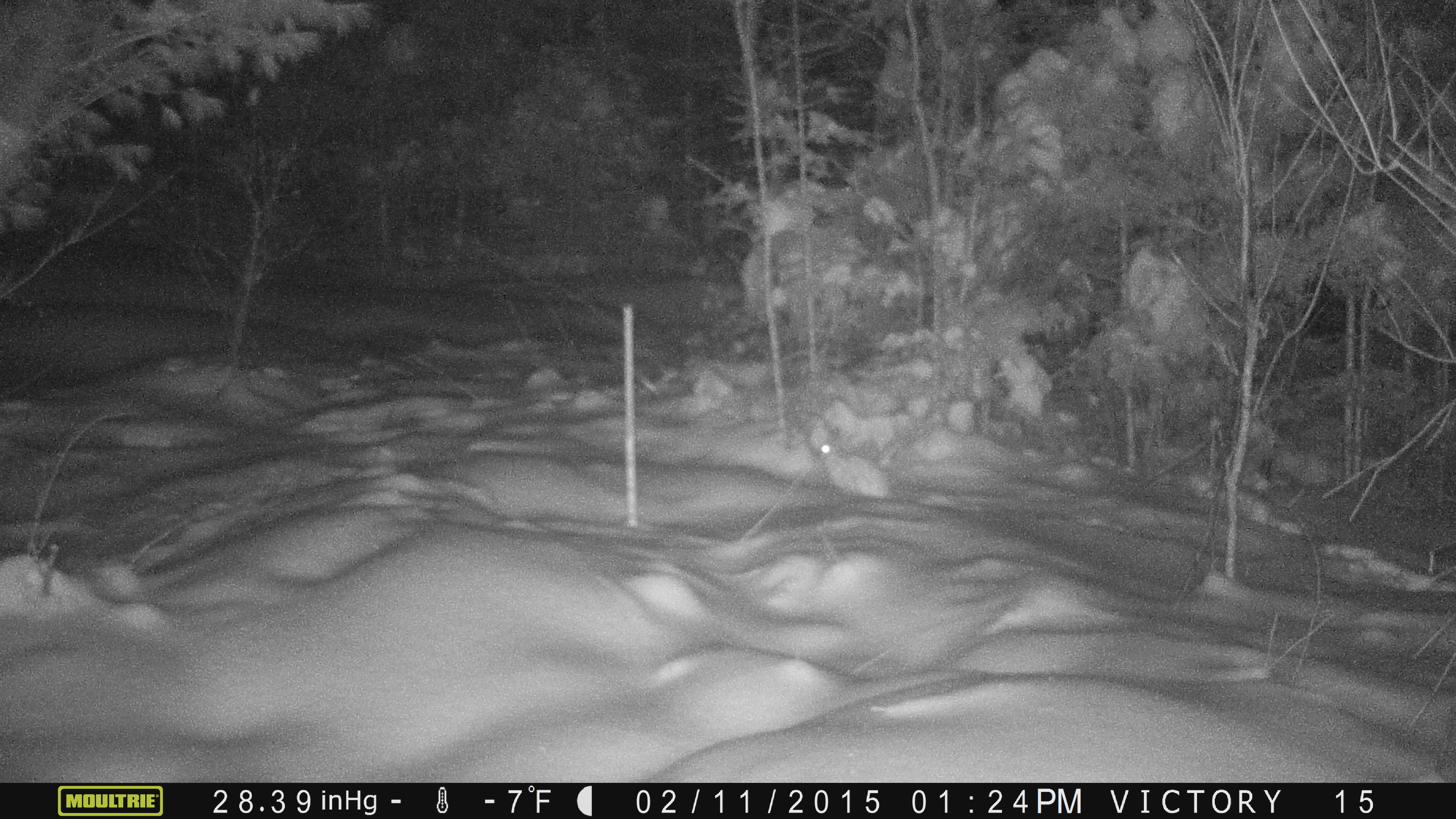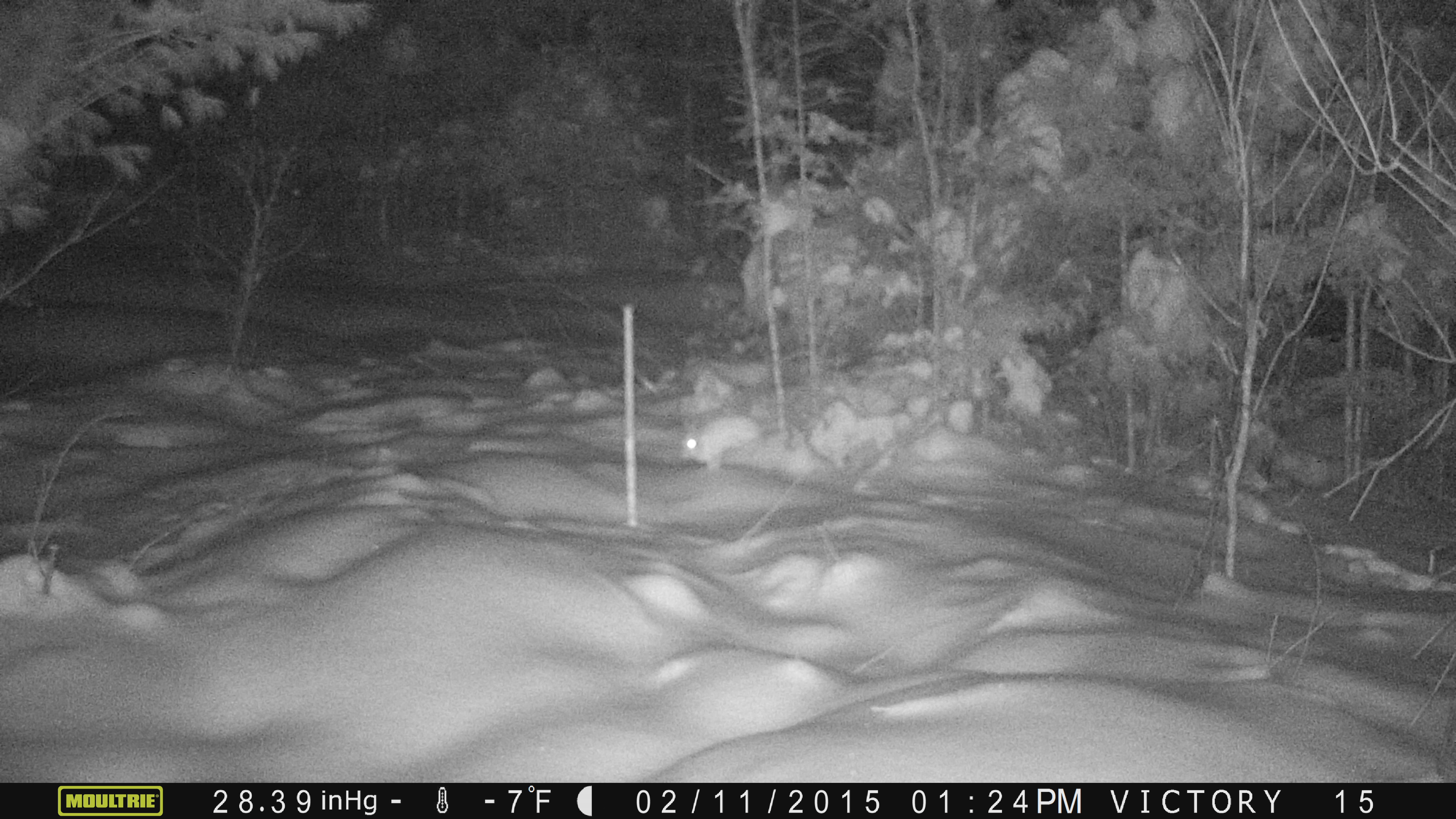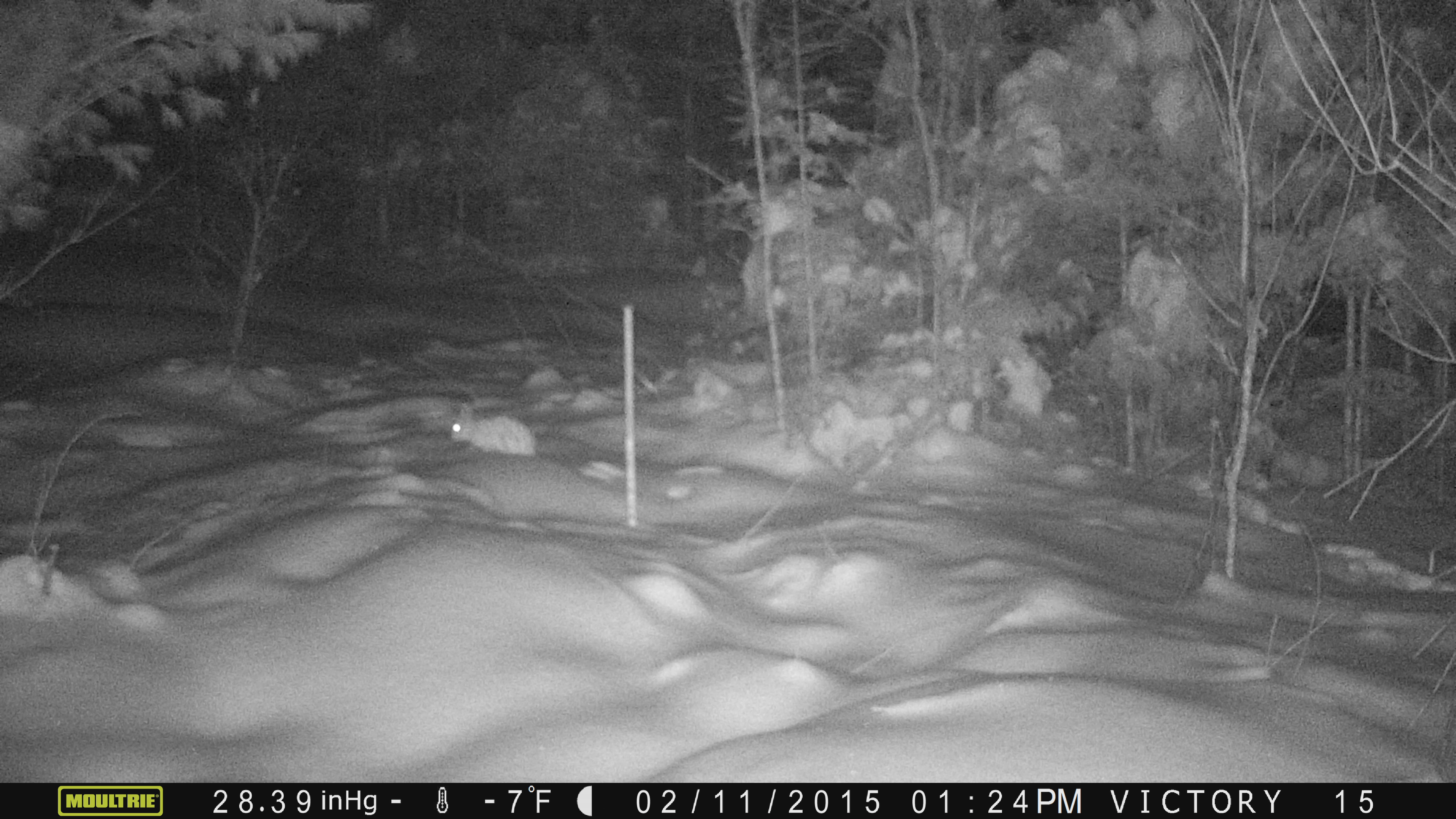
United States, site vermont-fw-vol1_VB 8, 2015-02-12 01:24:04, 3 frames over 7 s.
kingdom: Animalia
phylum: Chordata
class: Mammalia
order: Lagomorpha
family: Leporidae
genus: Lepus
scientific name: Lepus americanus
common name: snowshoe hare